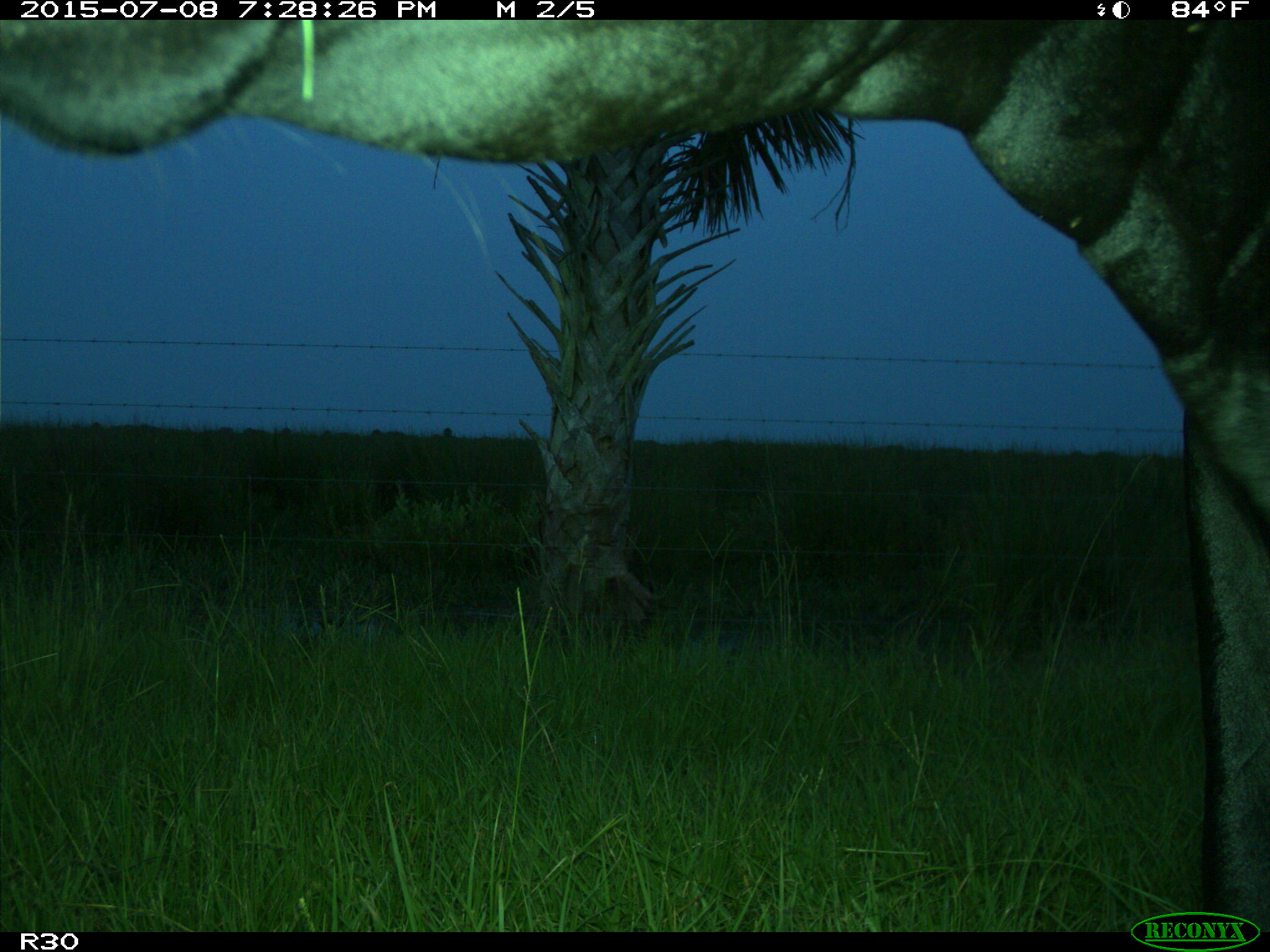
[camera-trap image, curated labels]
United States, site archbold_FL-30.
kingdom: Animalia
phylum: Chordata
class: Mammalia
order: Artiodactyla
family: Bovidae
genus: Bos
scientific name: Bos taurus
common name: domestic cow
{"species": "Bos taurus (domestic cow)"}